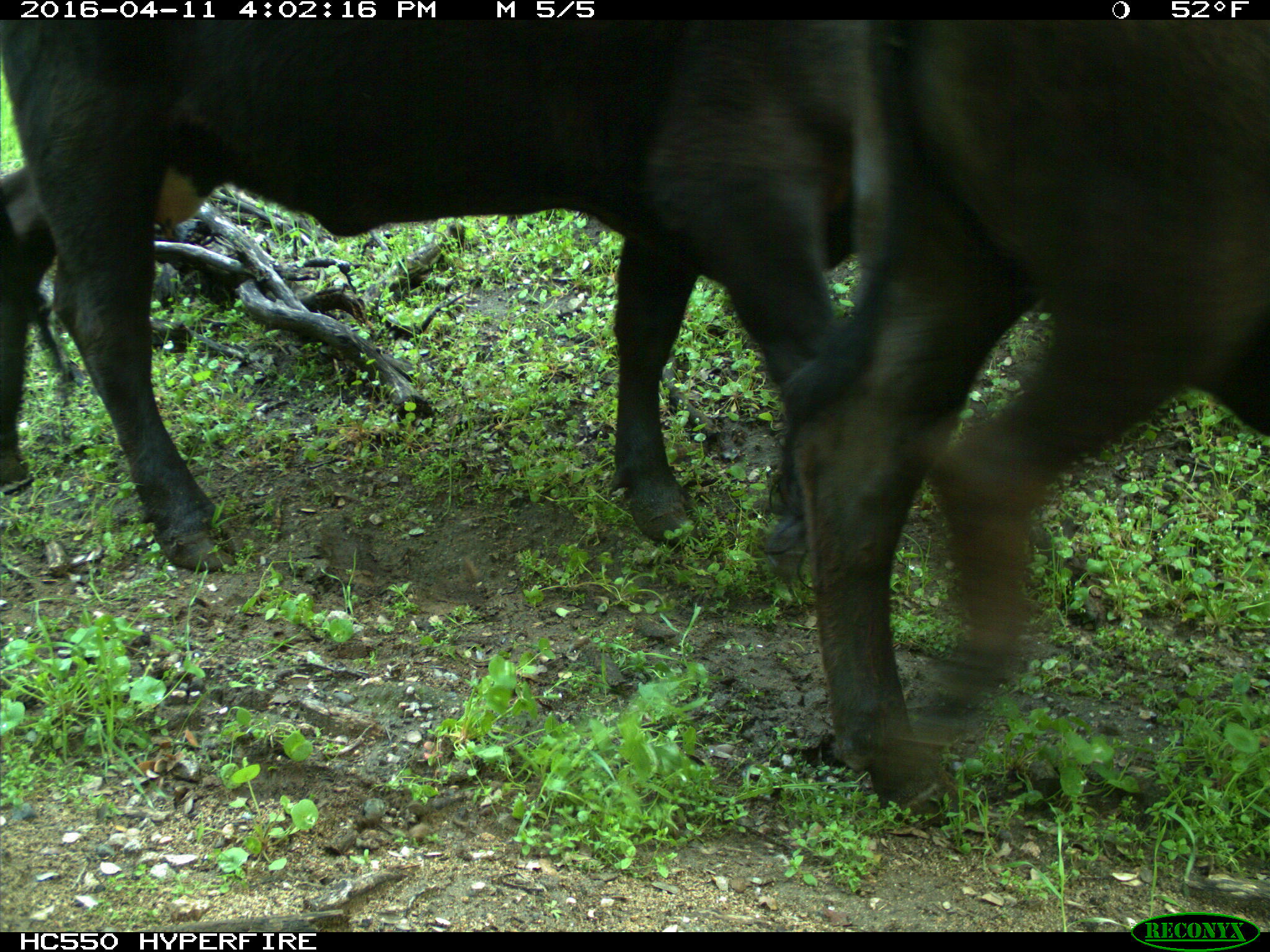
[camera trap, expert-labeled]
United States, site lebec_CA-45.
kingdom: Animalia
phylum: Chordata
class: Mammalia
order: Artiodactyla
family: Bovidae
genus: Bos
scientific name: Bos taurus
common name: domestic cow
Bos taurus (domestic cow).